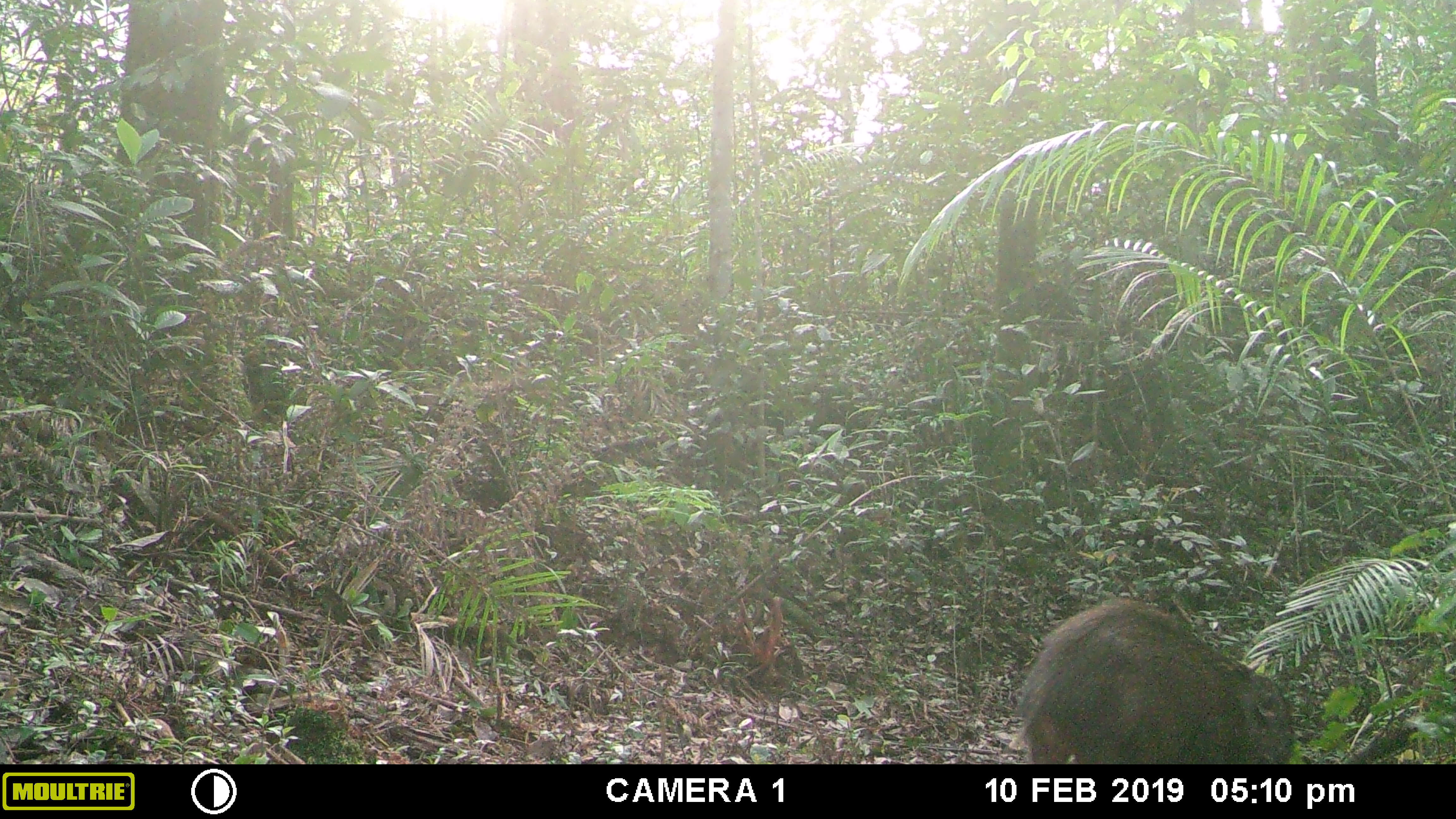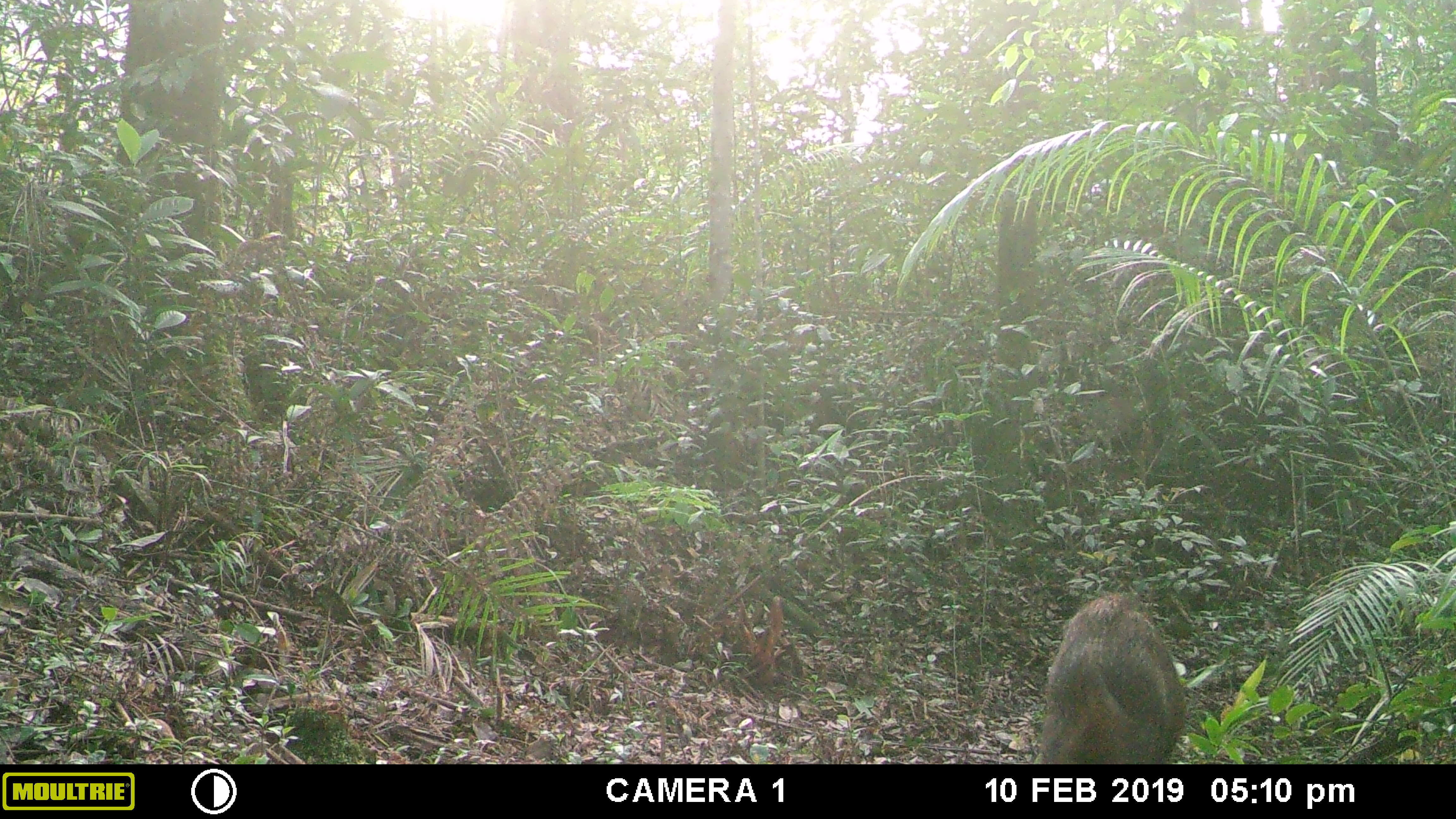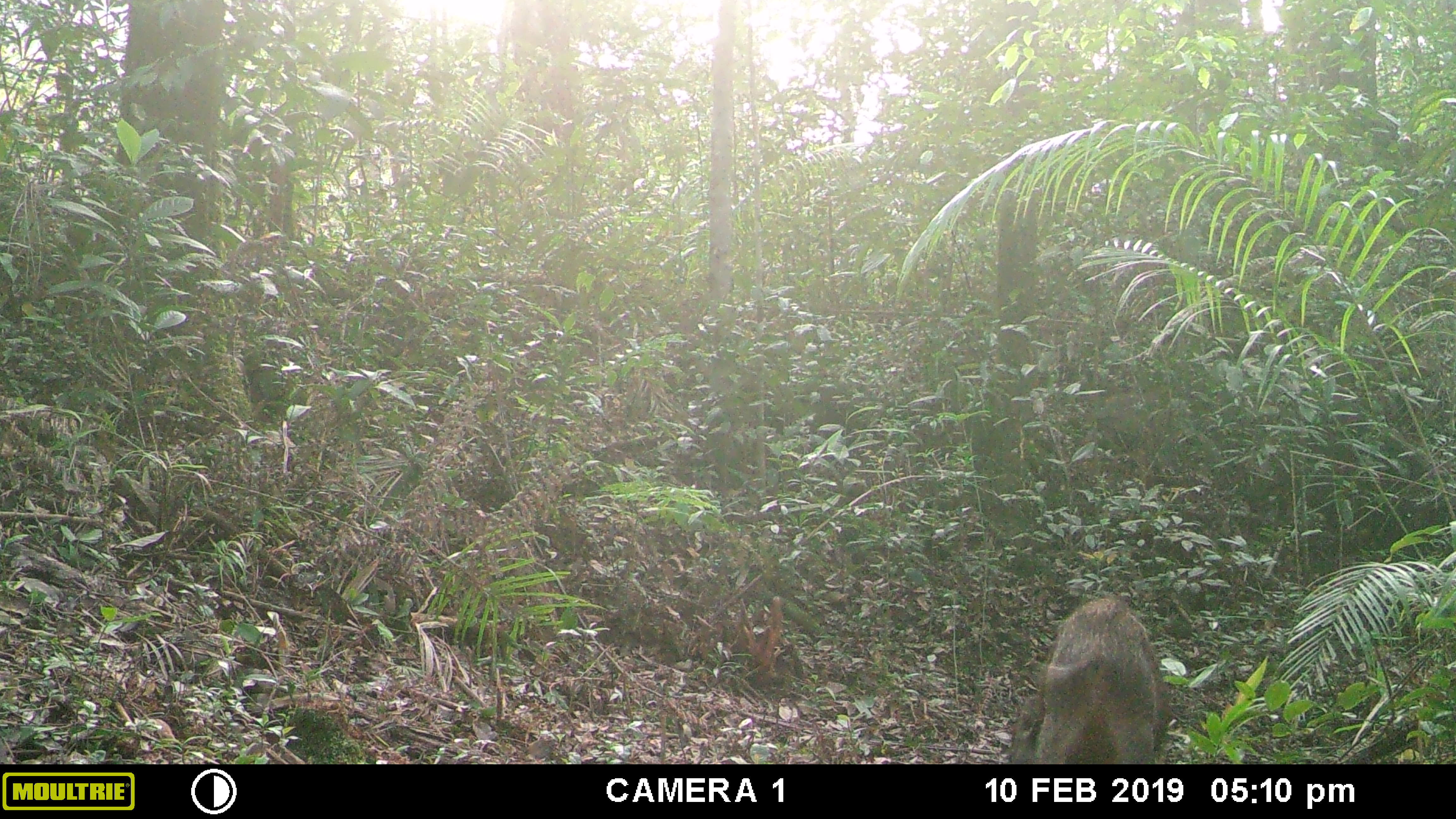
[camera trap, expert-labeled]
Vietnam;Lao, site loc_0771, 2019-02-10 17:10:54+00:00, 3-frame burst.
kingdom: Animalia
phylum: Chordata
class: Mammalia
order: Artiodactyla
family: Suidae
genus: Sus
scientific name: Sus scrofa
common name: eurasian wild pig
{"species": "eurasian wild pig (Sus scrofa)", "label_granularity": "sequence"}